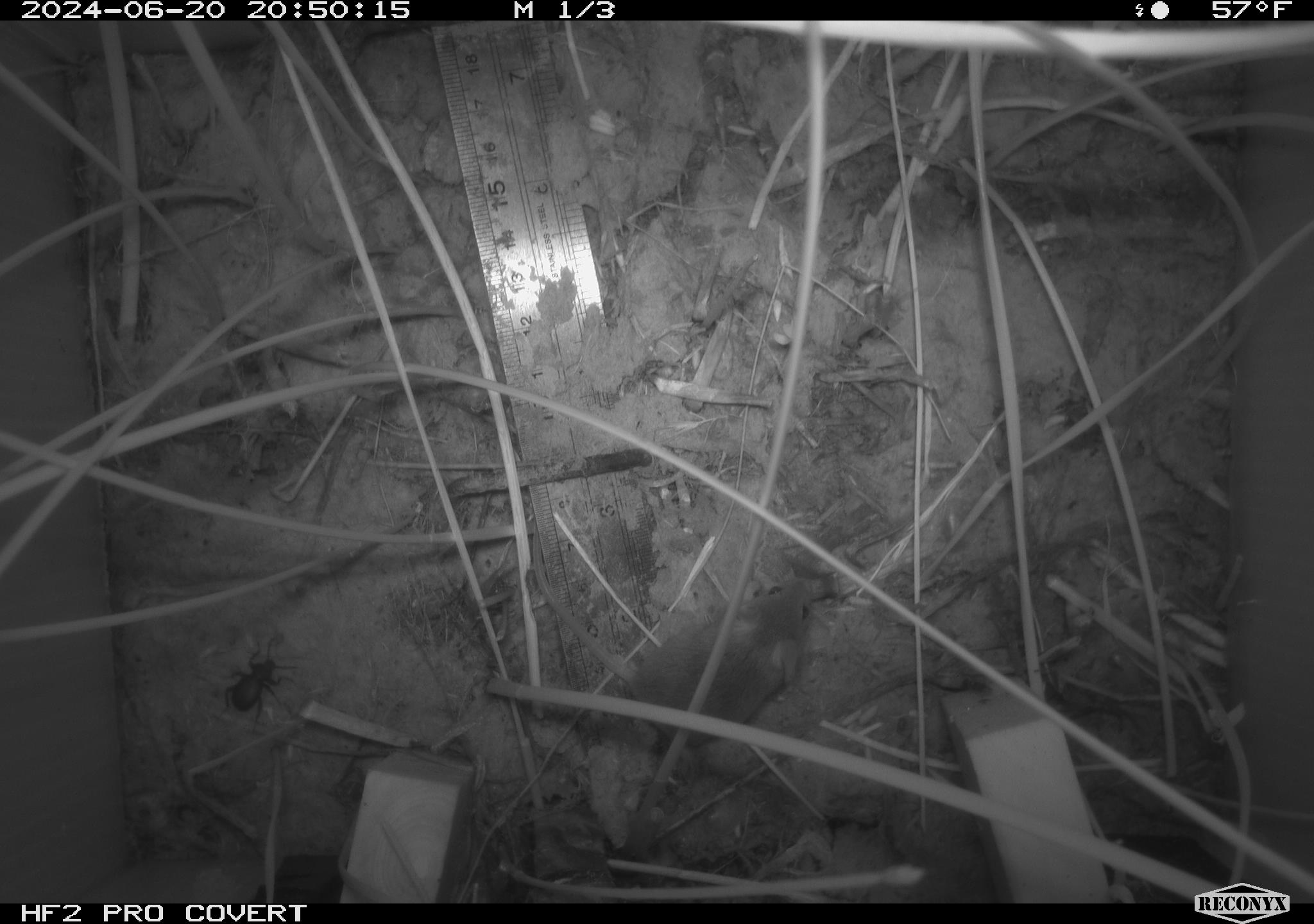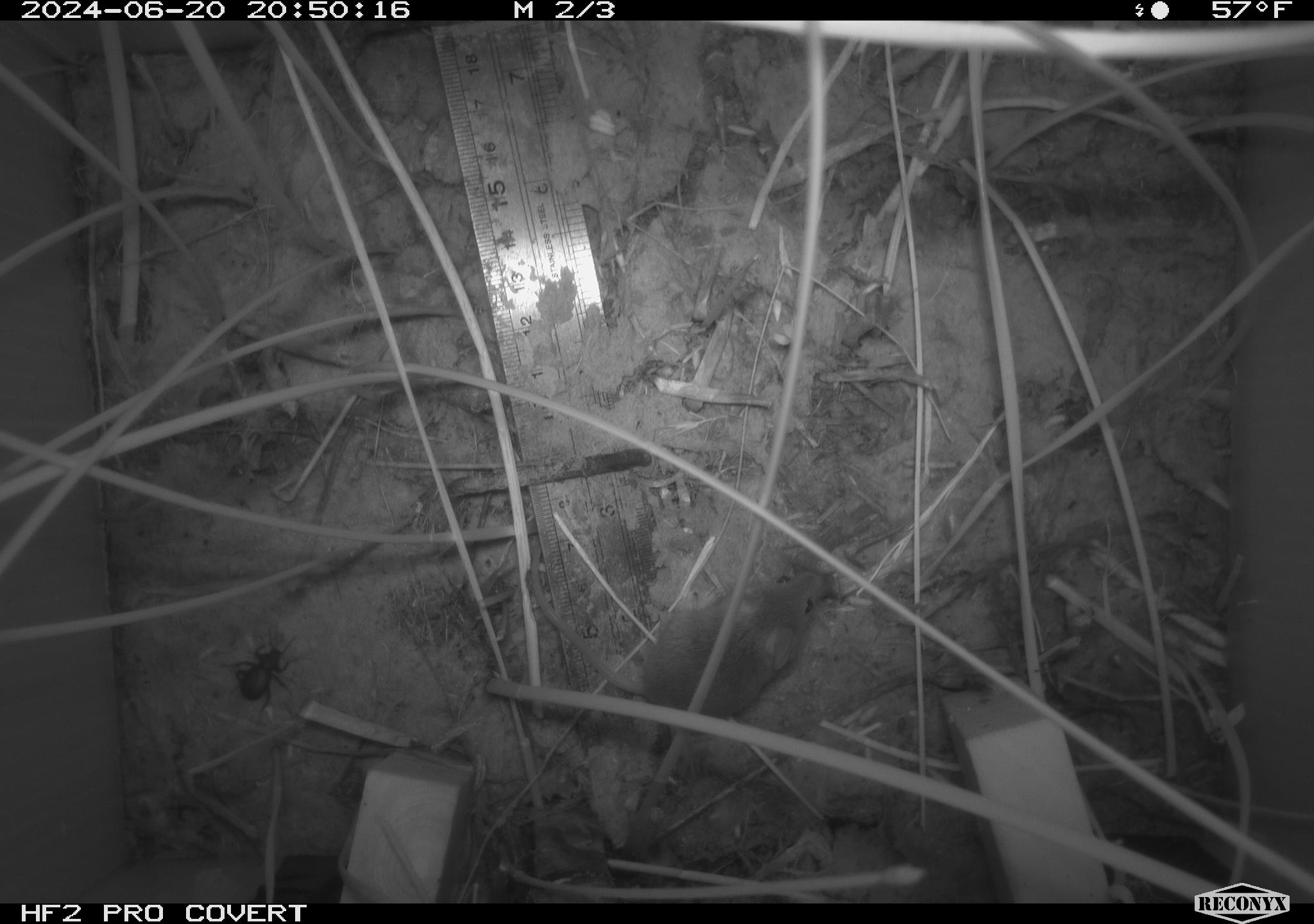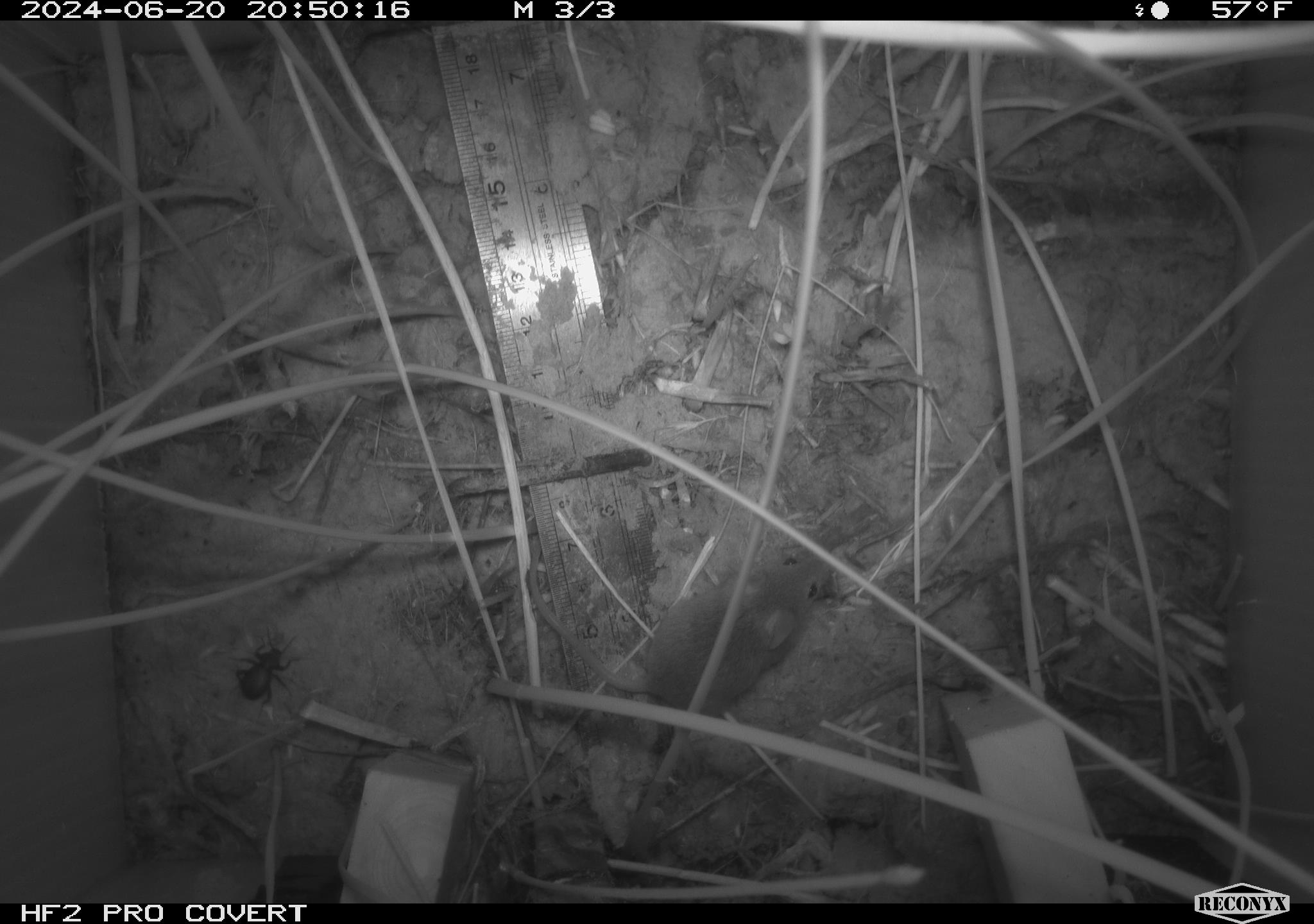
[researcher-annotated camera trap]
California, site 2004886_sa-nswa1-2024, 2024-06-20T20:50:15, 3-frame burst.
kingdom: Animalia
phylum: Chordata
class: Mammalia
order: Rodentia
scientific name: Rodentia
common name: rodent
Rodent (Rodentia).